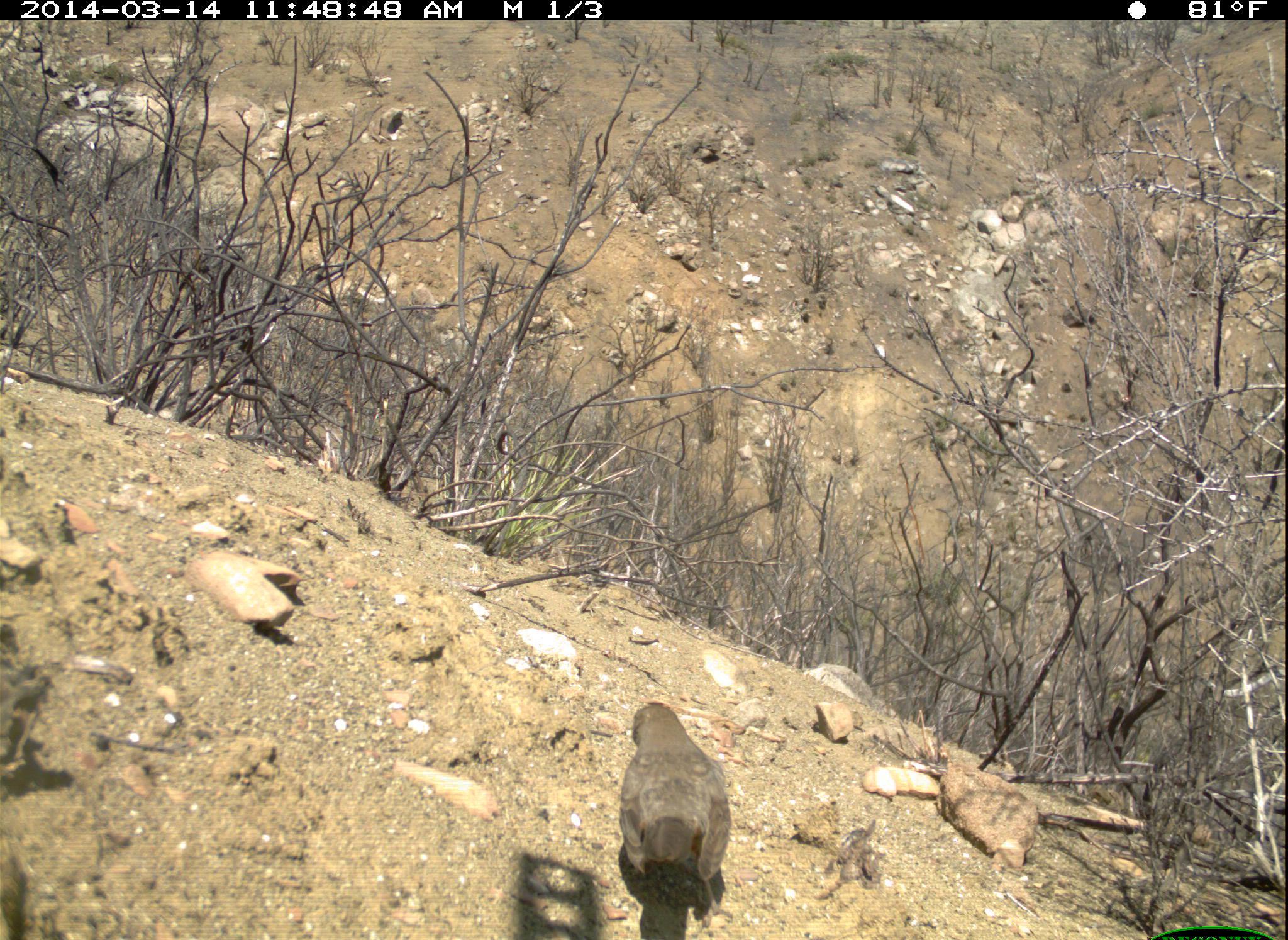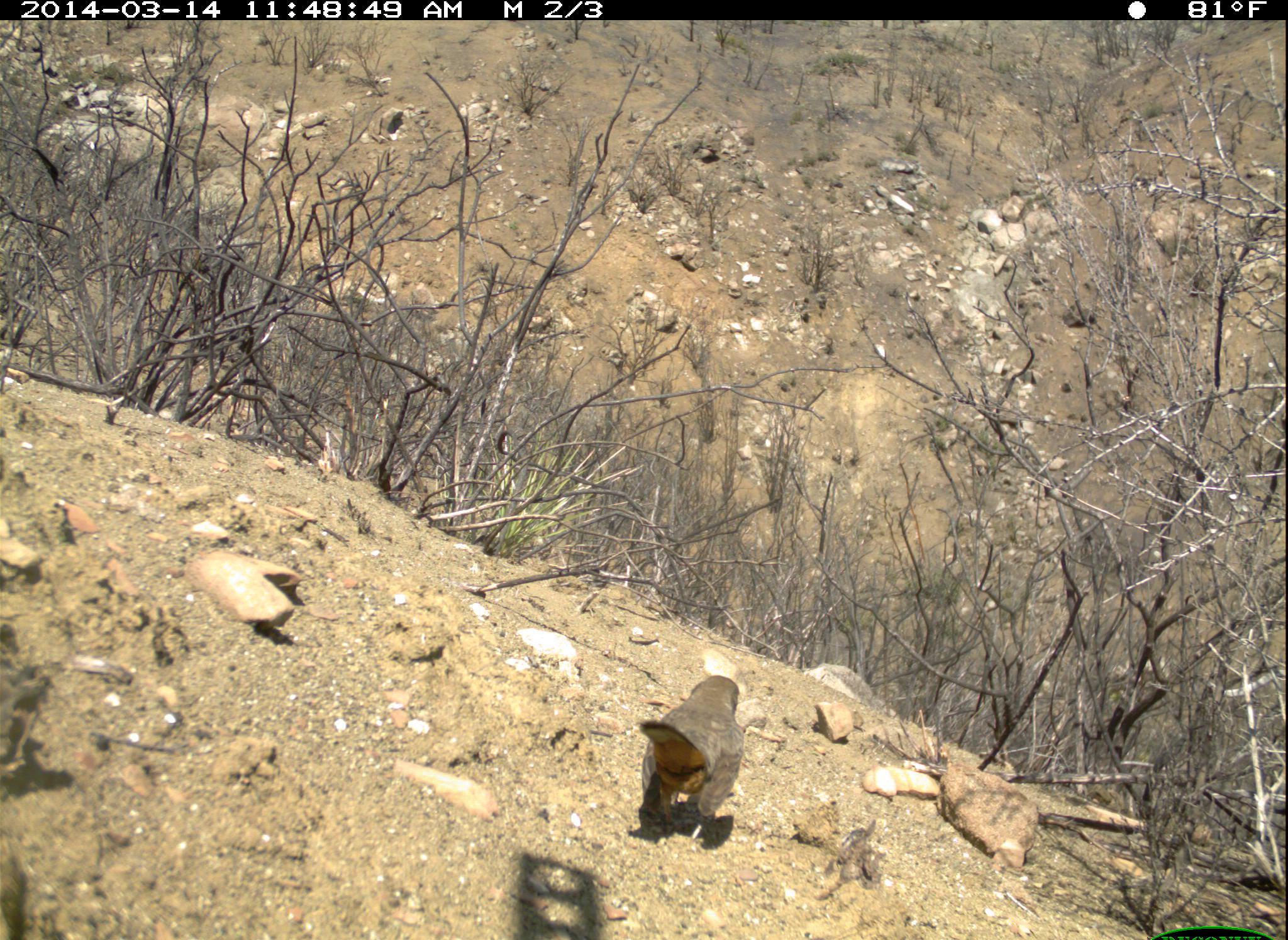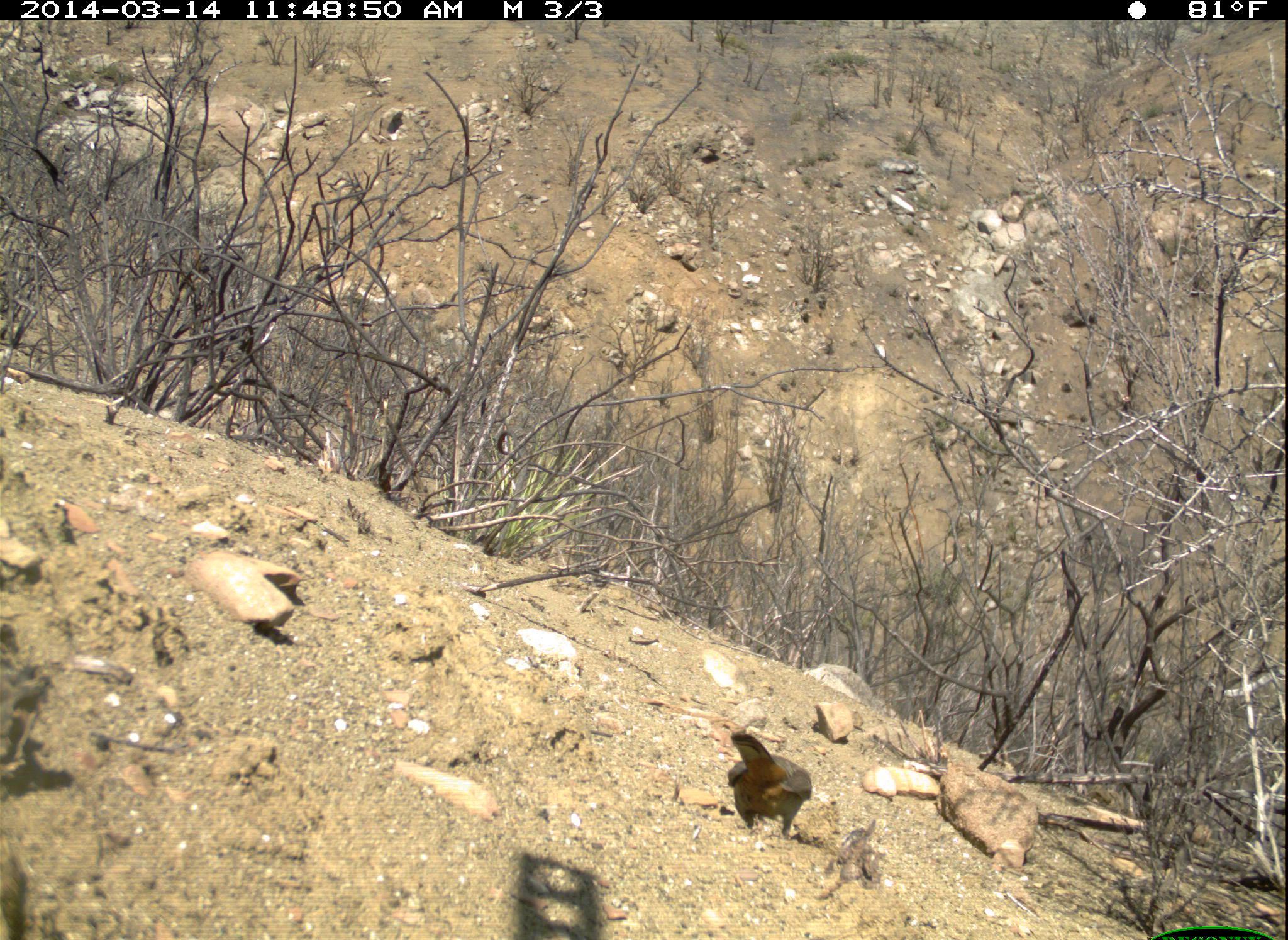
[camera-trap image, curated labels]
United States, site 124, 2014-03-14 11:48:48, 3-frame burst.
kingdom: Animalia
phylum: Chordata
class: Aves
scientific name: Aves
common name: bird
Bird (Aves).